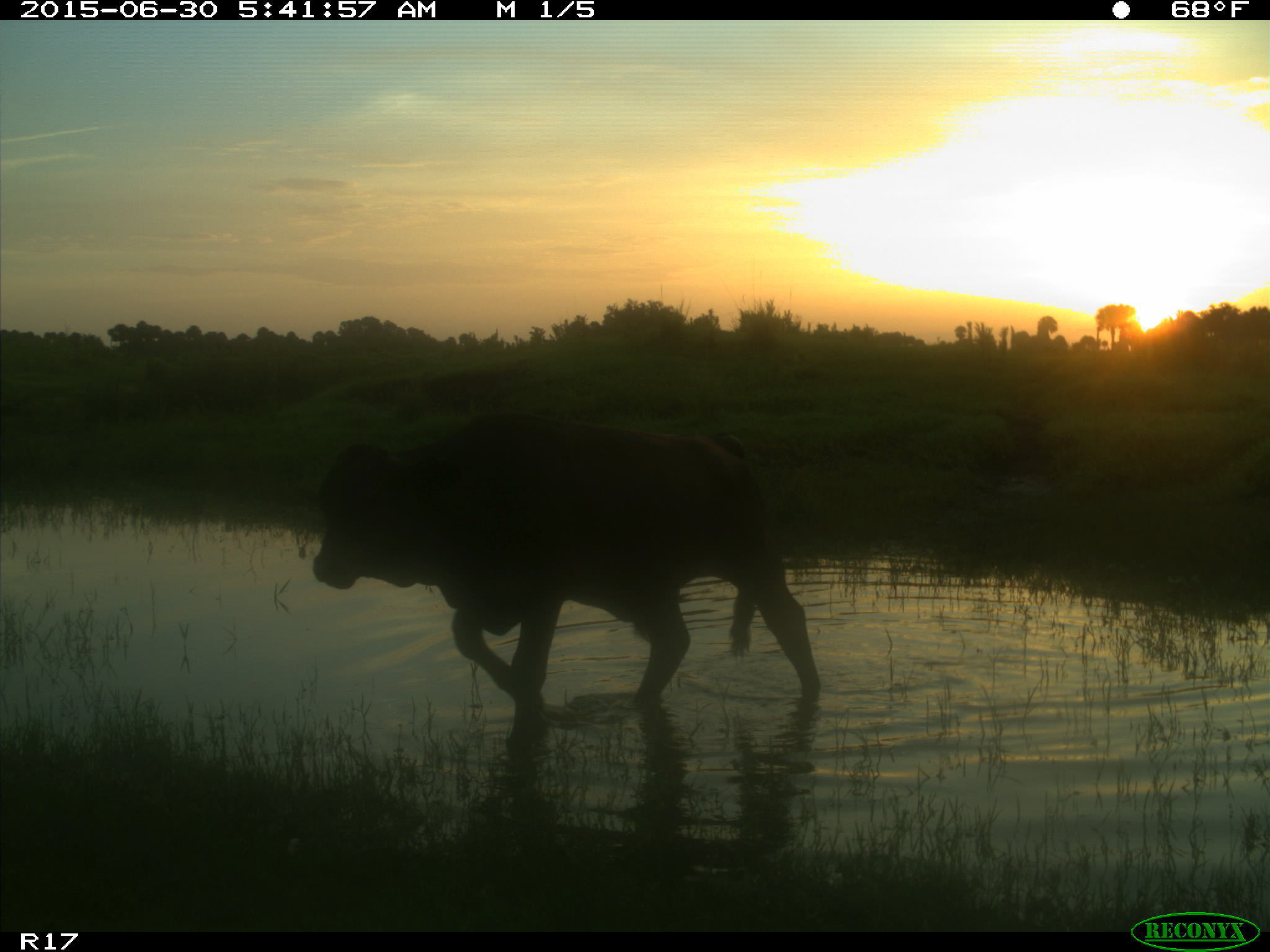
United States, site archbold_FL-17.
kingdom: Animalia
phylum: Chordata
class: Mammalia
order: Artiodactyla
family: Bovidae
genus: Bos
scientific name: Bos taurus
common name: domestic cow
Bos taurus (domestic cow).